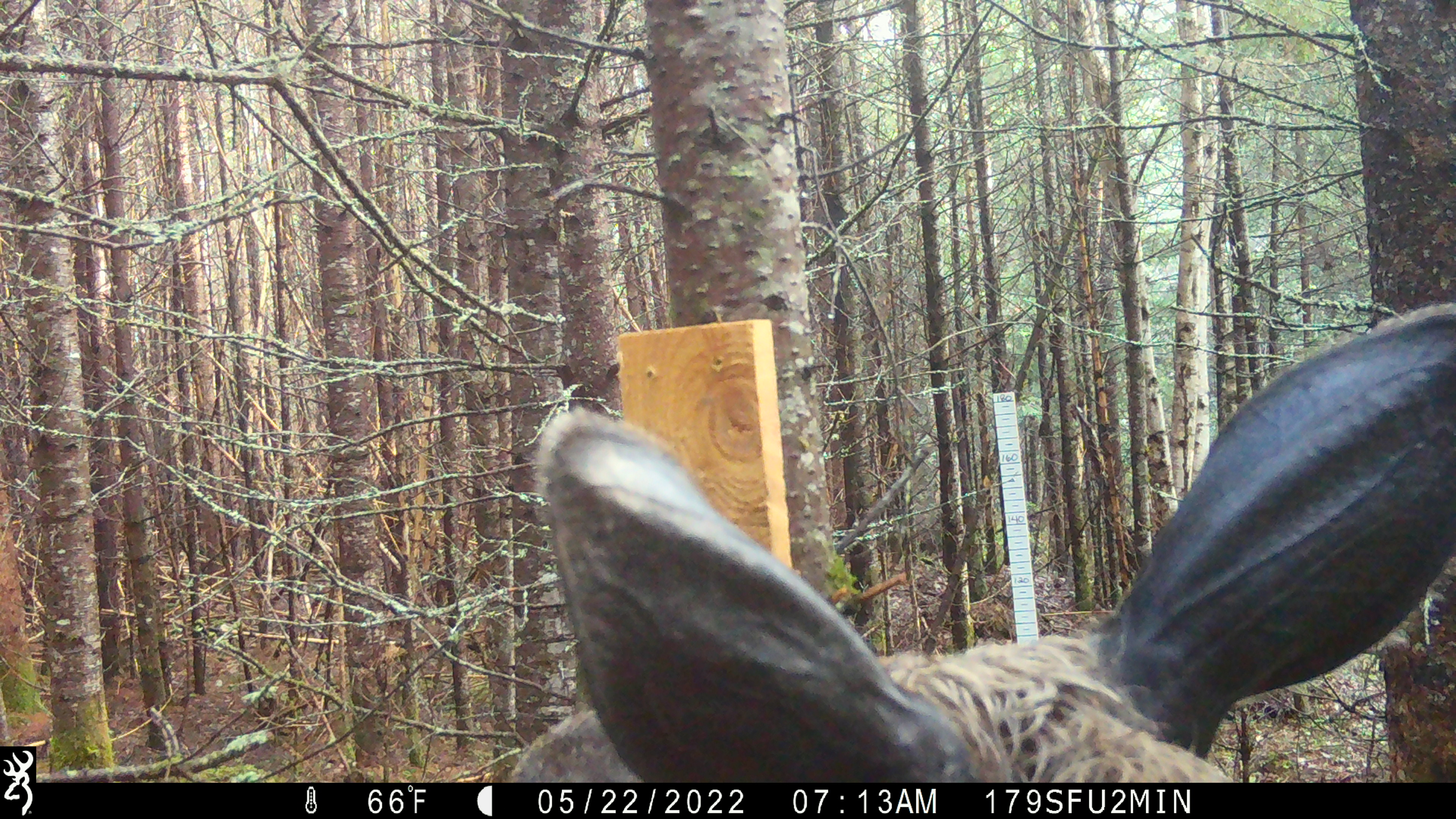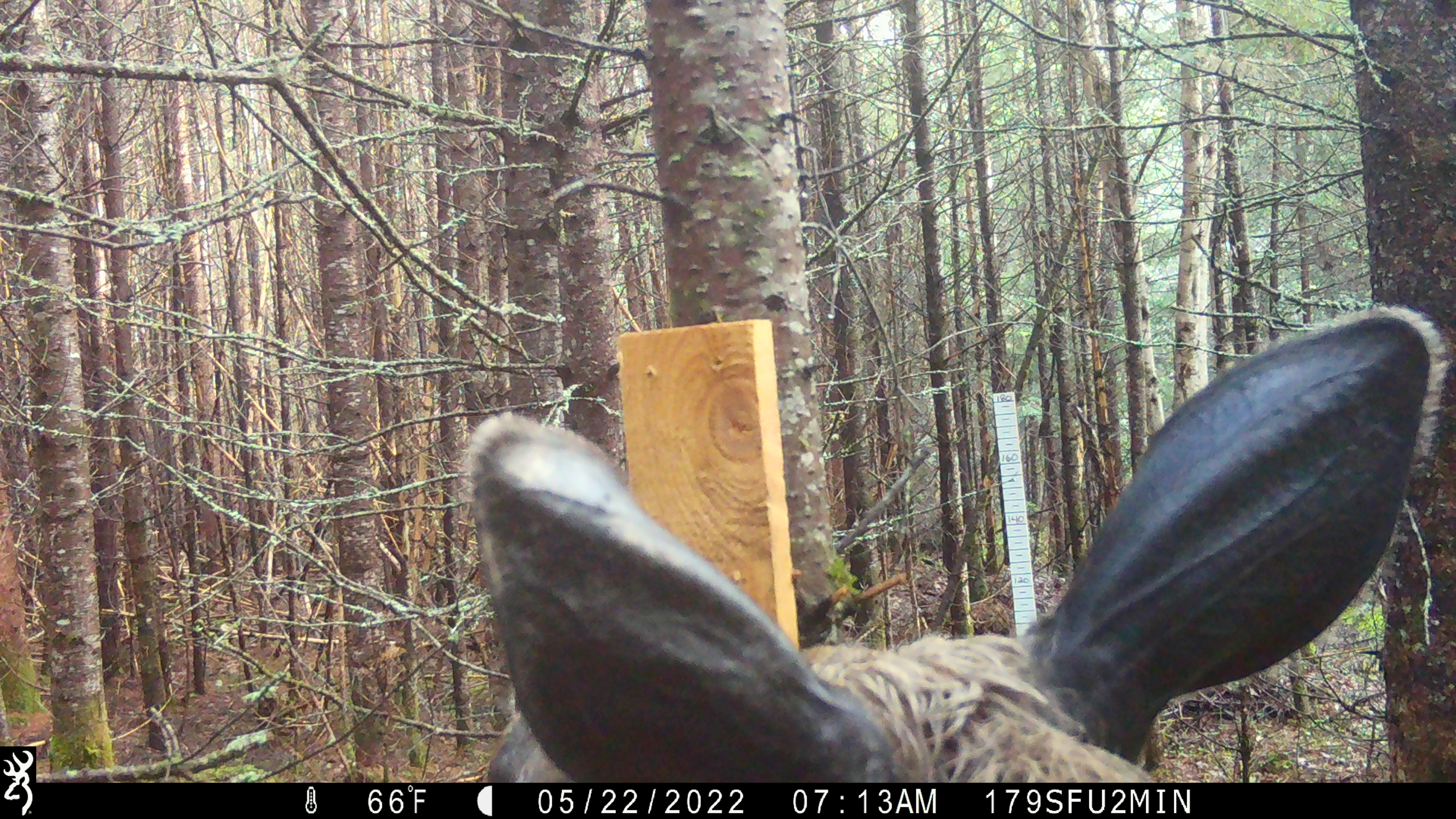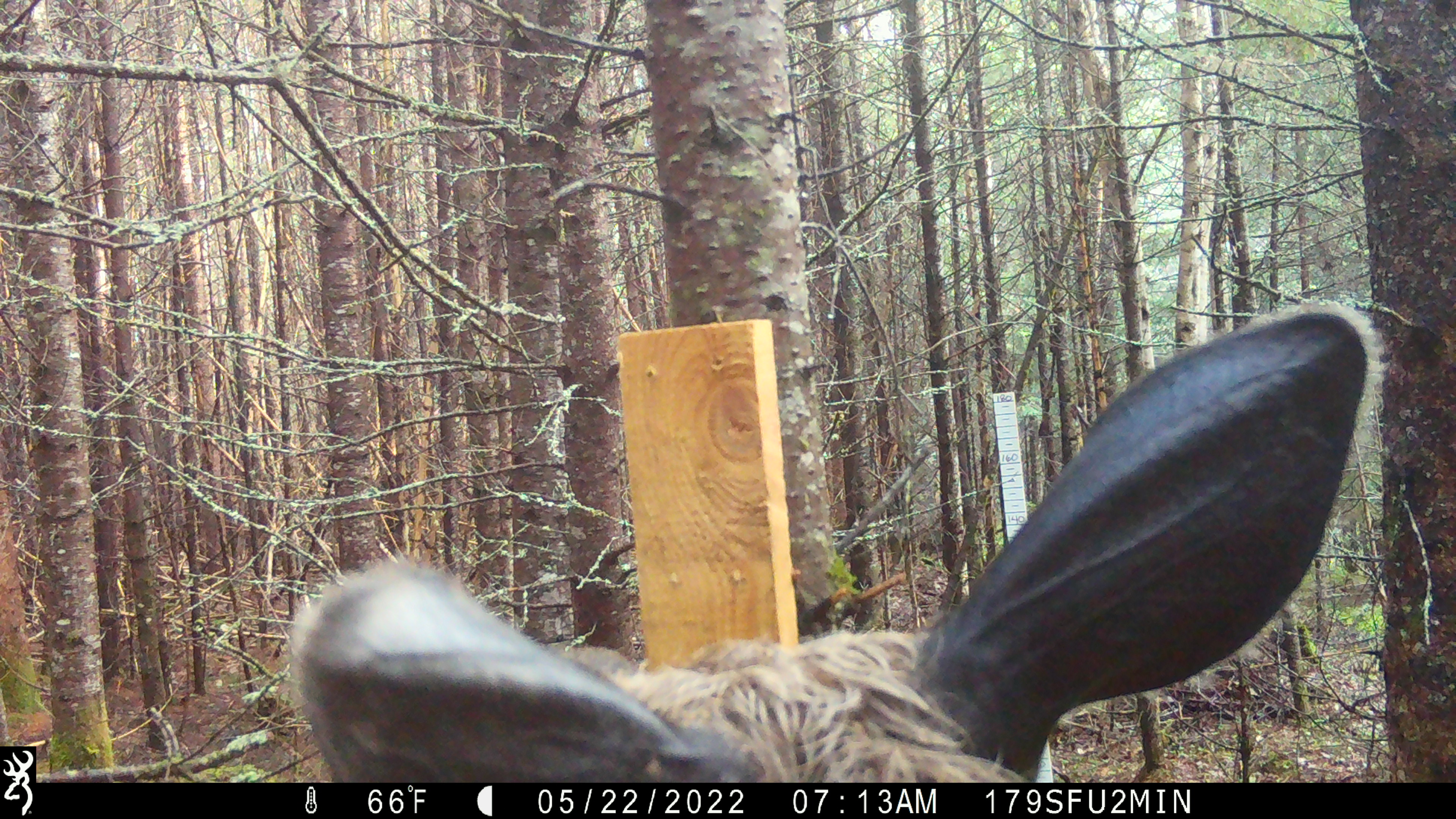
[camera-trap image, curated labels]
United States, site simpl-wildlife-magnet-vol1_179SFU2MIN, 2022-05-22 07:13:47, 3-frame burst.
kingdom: Animalia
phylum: Chordata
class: Mammalia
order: Artiodactyla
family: Cervidae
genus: Alces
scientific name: Alces alces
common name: moose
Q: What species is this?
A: Moose (Alces alces).